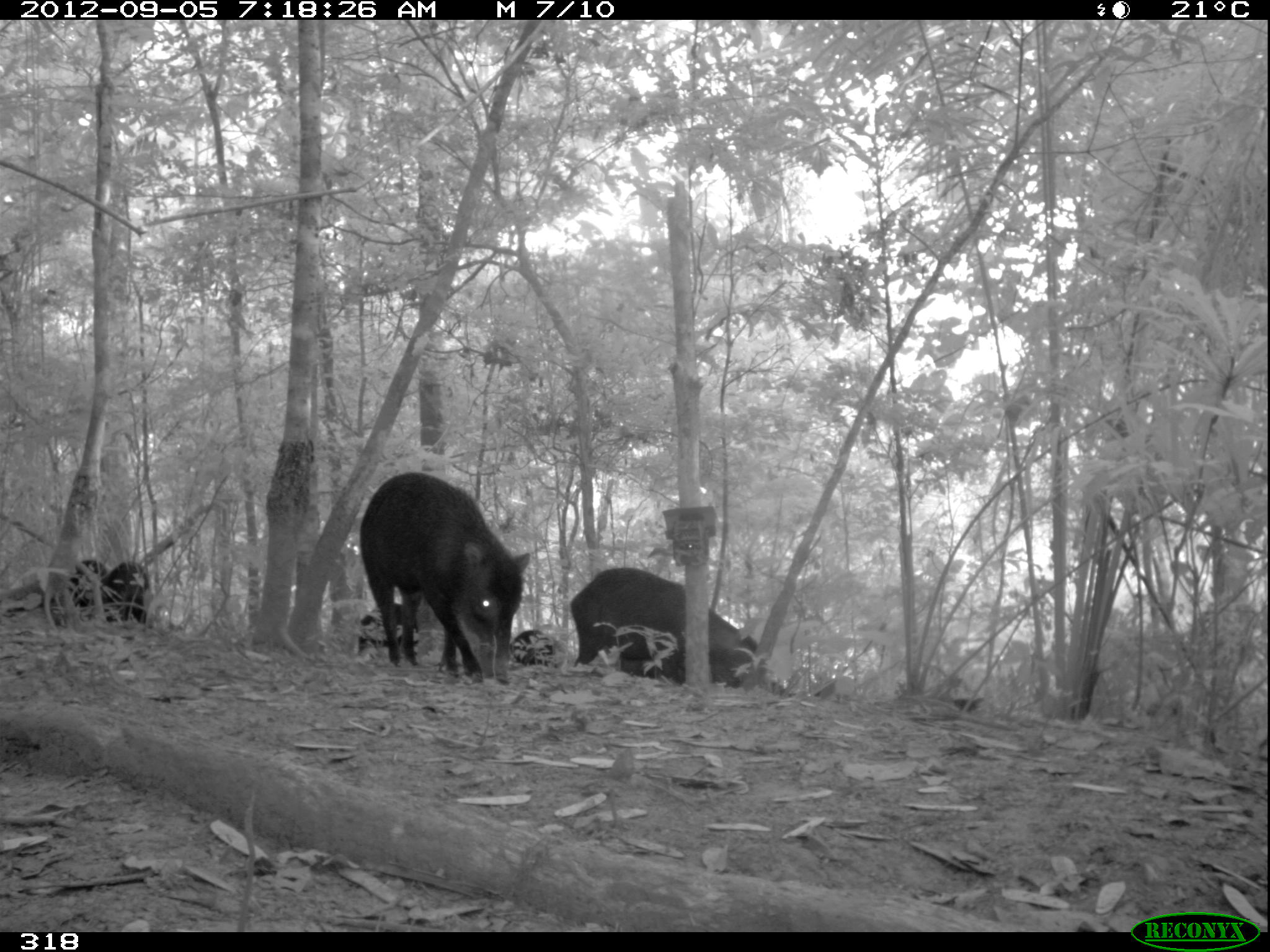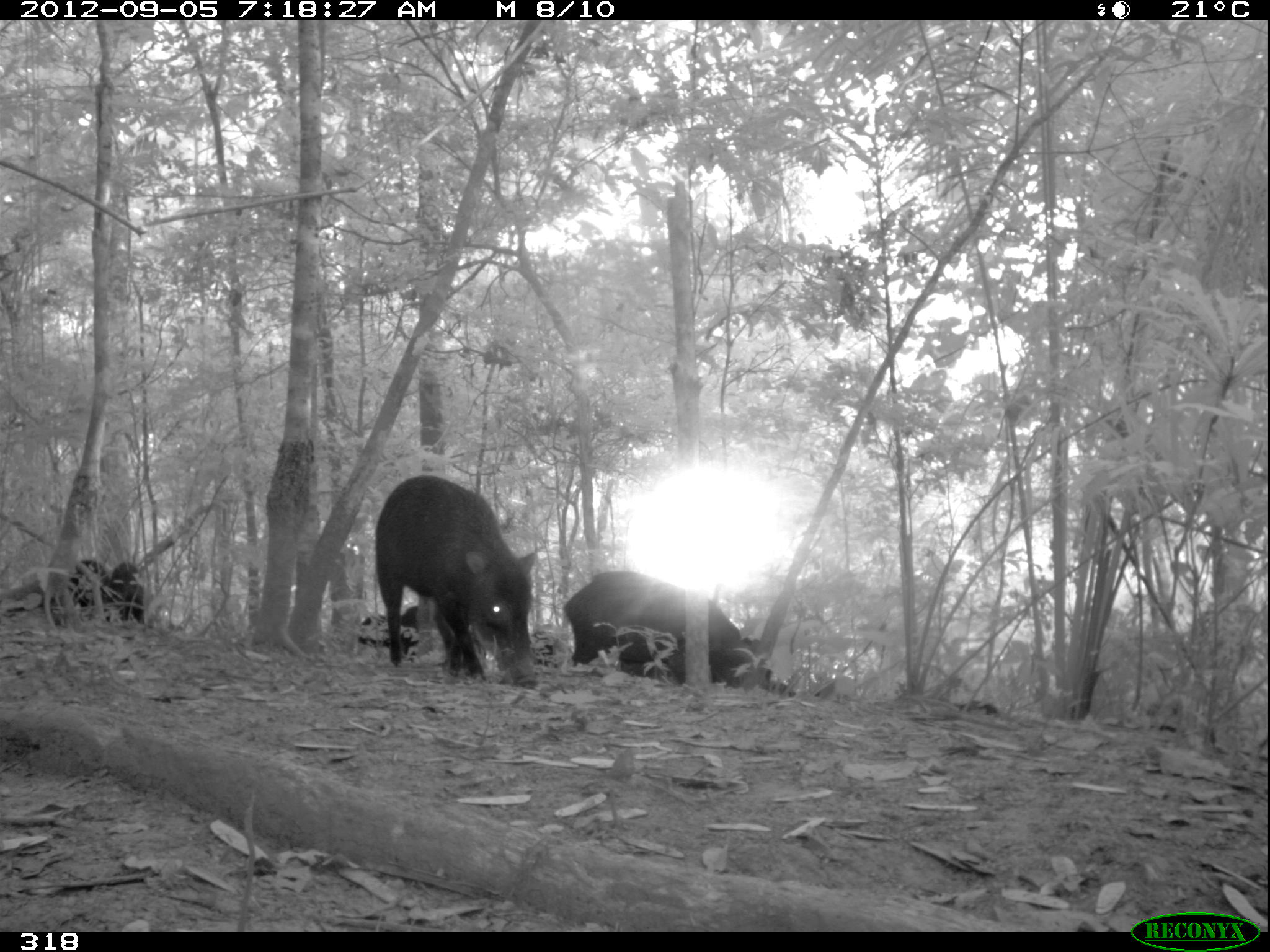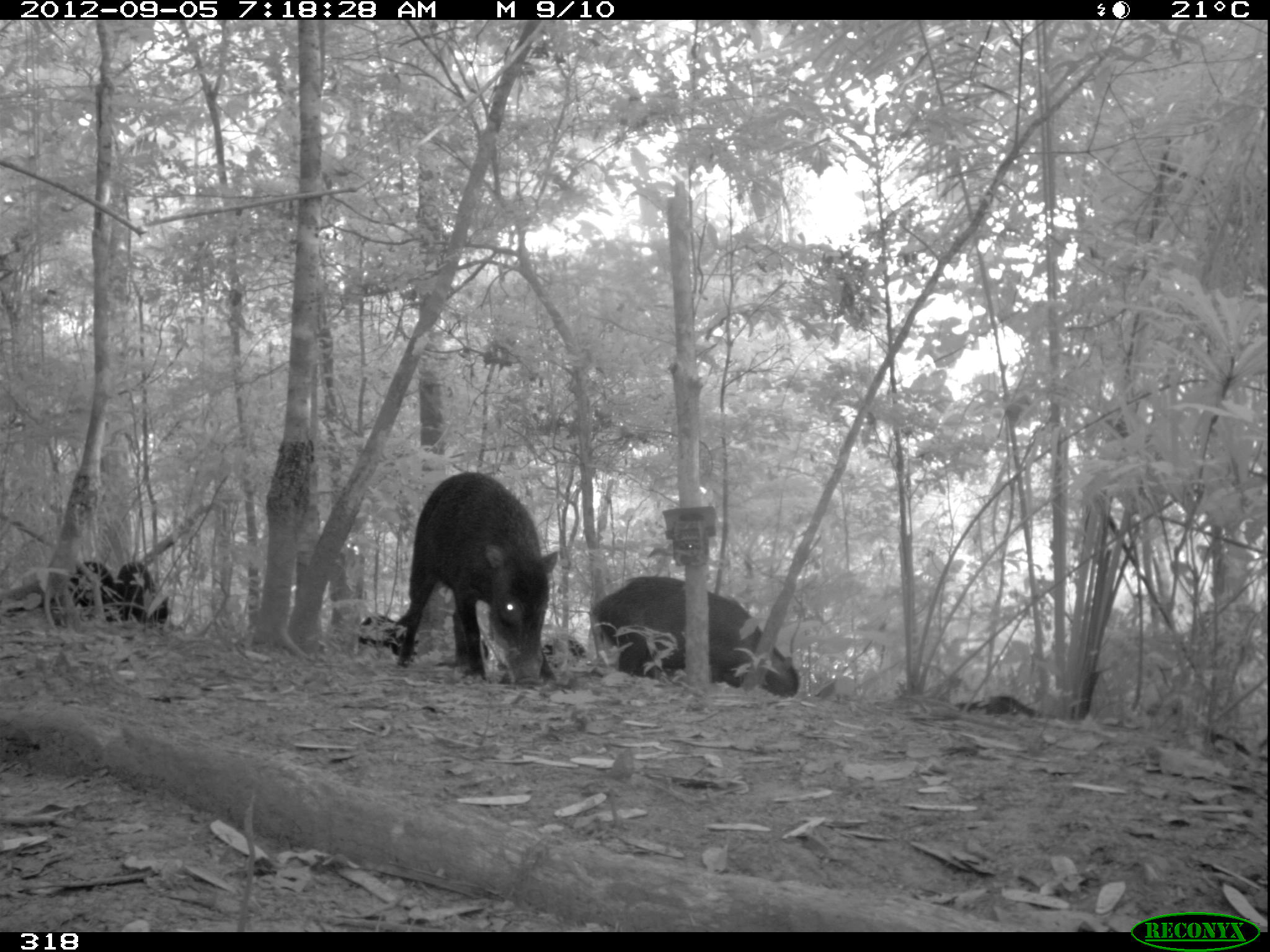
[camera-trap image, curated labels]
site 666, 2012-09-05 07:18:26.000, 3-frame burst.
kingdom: Animalia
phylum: Chordata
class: Mammalia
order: Artiodactyla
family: Tayassuidae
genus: Tayassu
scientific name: Tayassu pecari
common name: white-lipped peccary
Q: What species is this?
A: Tayassu pecari (white-lipped peccary).